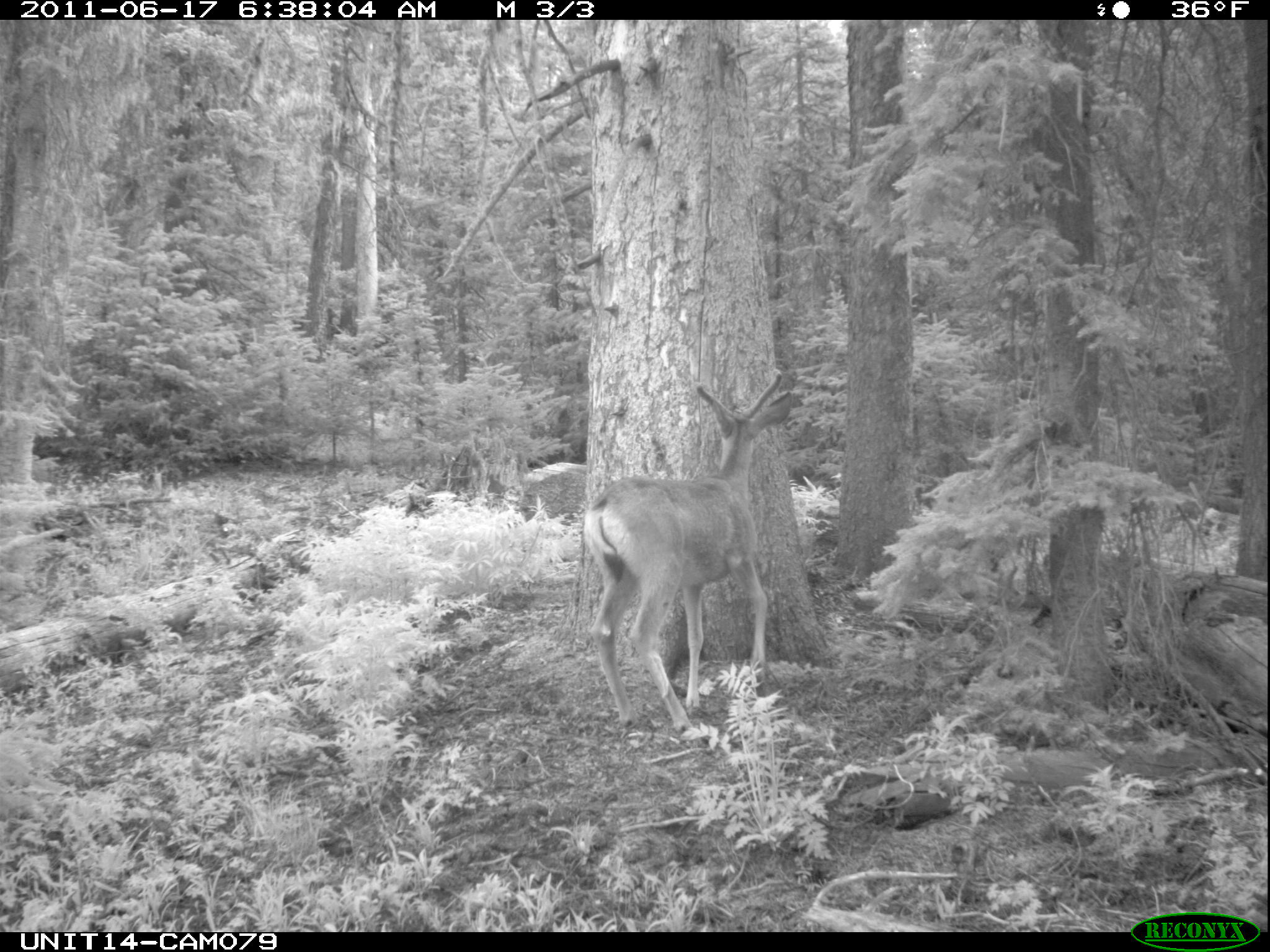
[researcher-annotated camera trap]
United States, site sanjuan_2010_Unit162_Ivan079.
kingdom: Animalia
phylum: Chordata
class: Mammalia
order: Artiodactyla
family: Cervidae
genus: Odocoileus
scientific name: Odocoileus hemionus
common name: mule deer